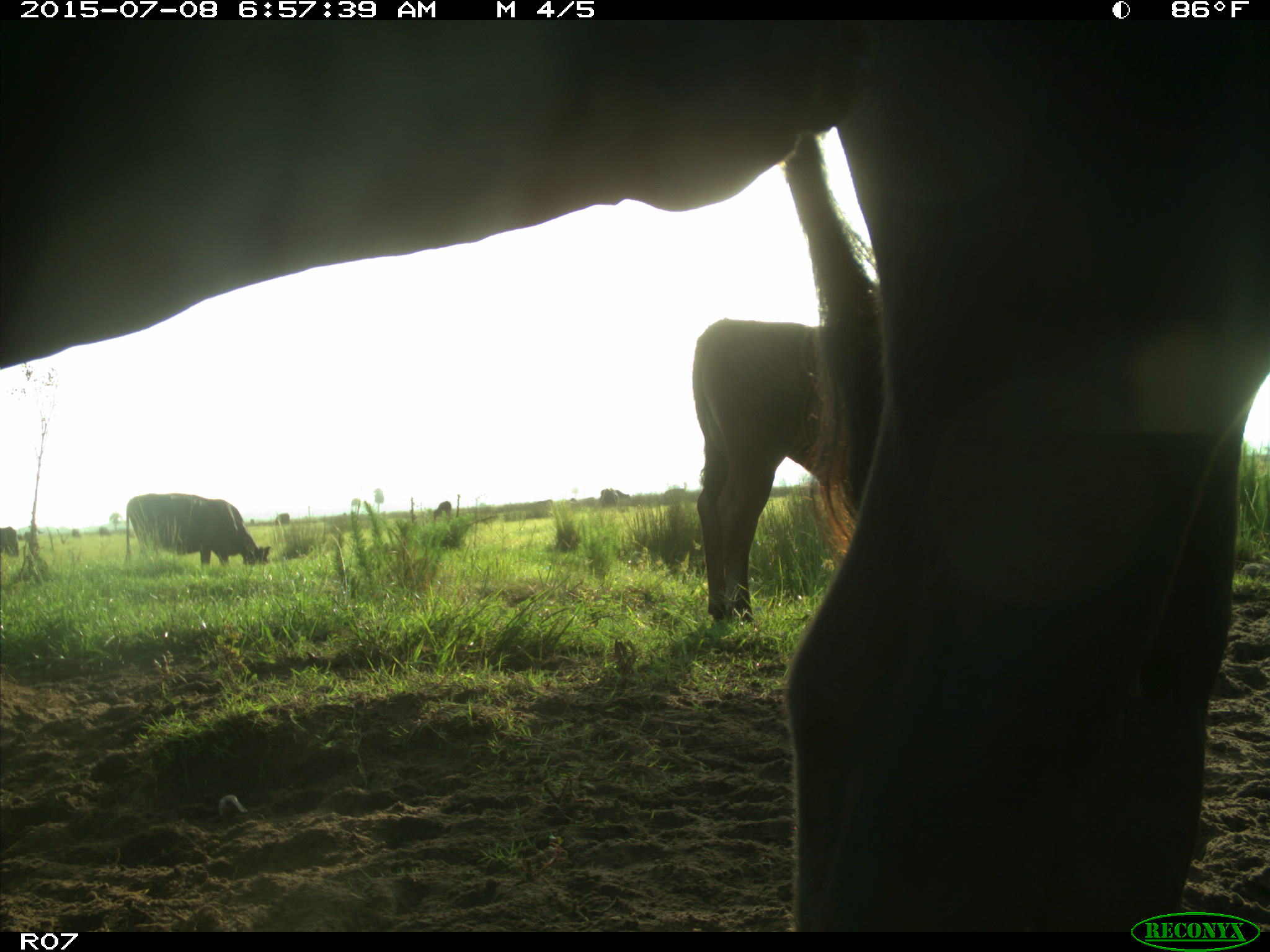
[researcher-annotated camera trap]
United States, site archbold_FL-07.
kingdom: Animalia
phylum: Chordata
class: Mammalia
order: Artiodactyla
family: Bovidae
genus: Bos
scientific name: Bos taurus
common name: domestic cow